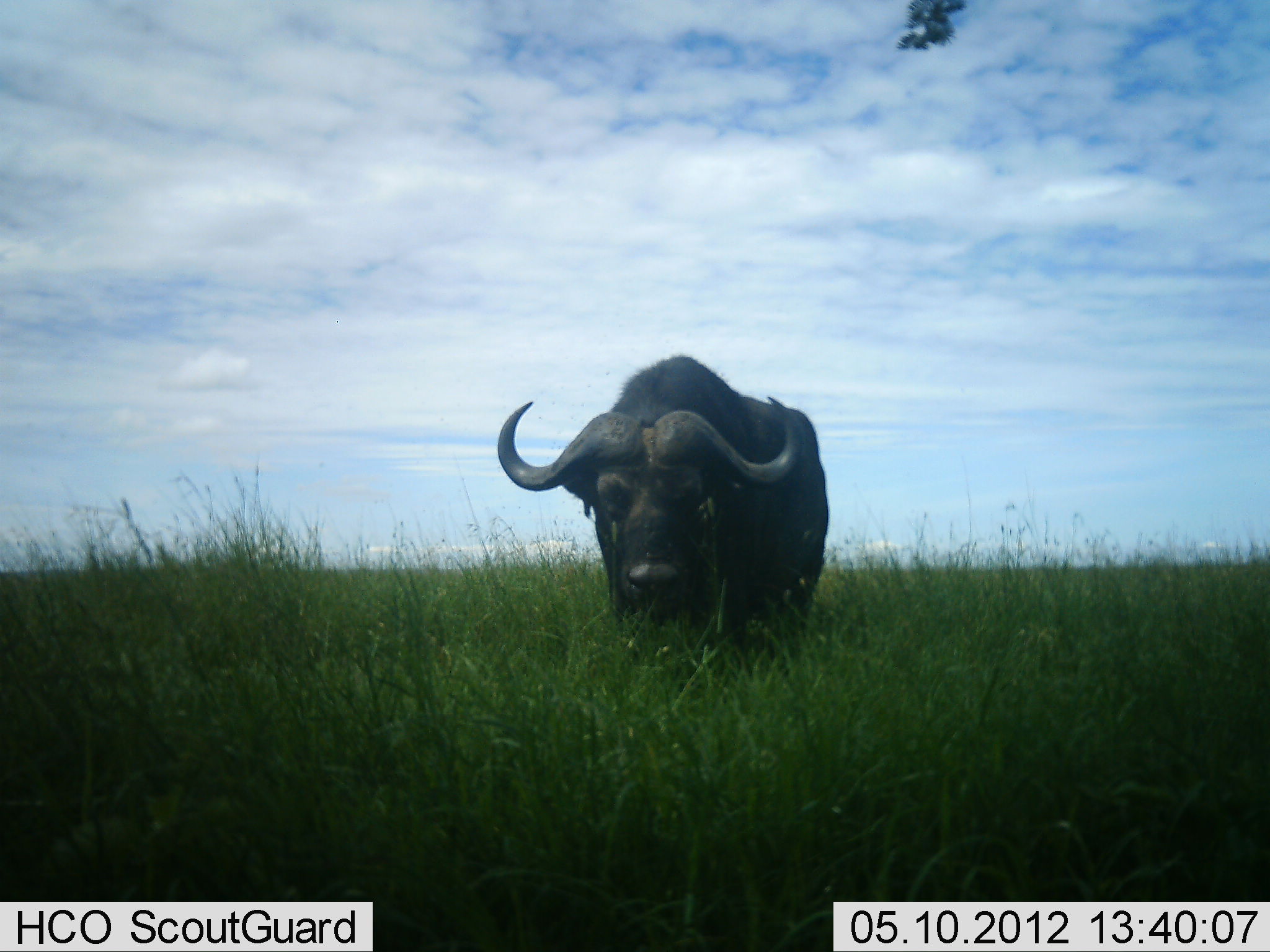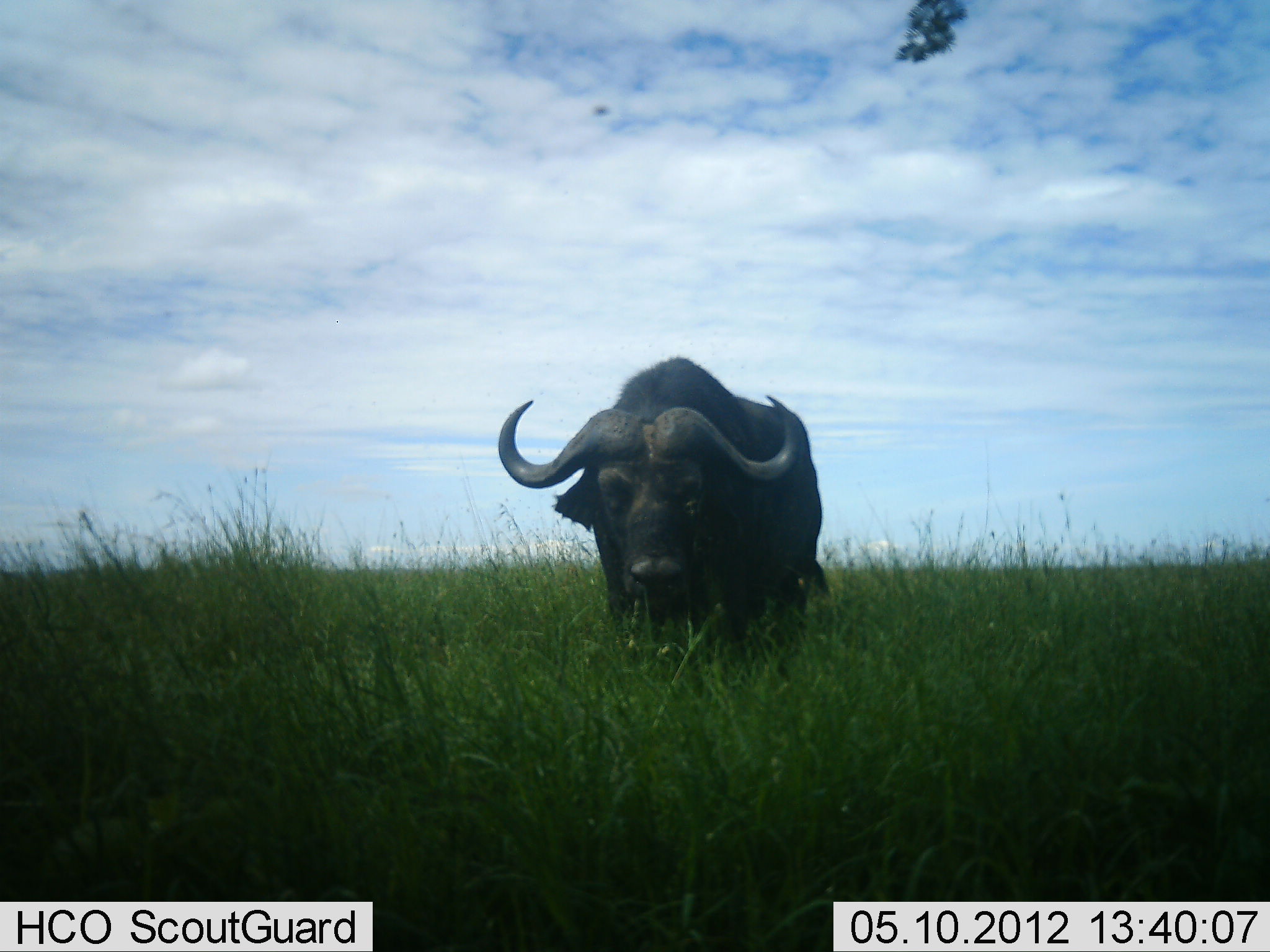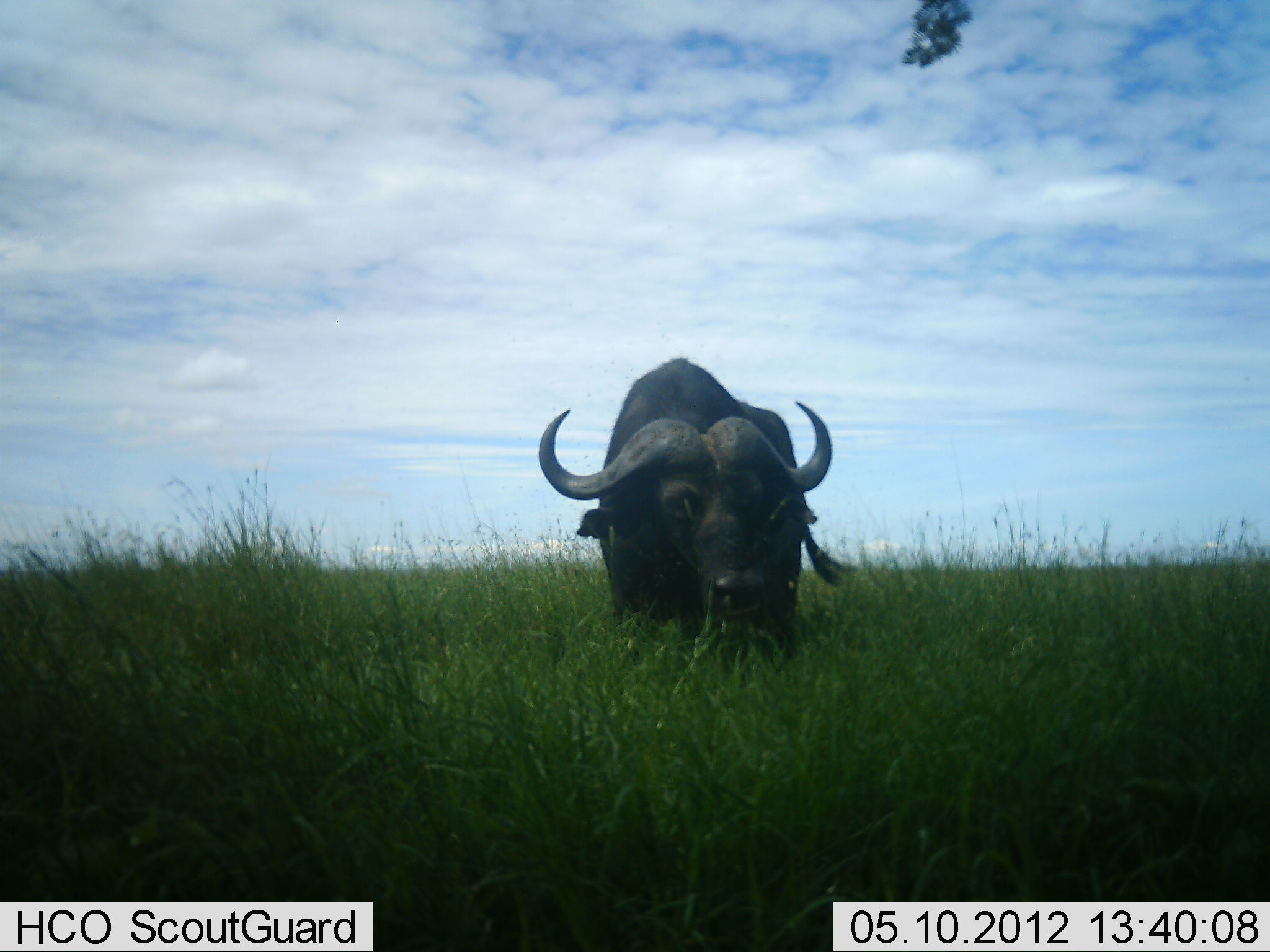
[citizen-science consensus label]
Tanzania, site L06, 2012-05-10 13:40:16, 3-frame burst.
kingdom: Animalia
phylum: Chordata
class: Mammalia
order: Artiodactyla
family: Bovidae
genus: Syncerus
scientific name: Syncerus caffer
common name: cape buffalo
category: buffalo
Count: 1.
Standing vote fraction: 82%.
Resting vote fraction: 4%.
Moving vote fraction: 14%.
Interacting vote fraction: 4%.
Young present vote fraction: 0%.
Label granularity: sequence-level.